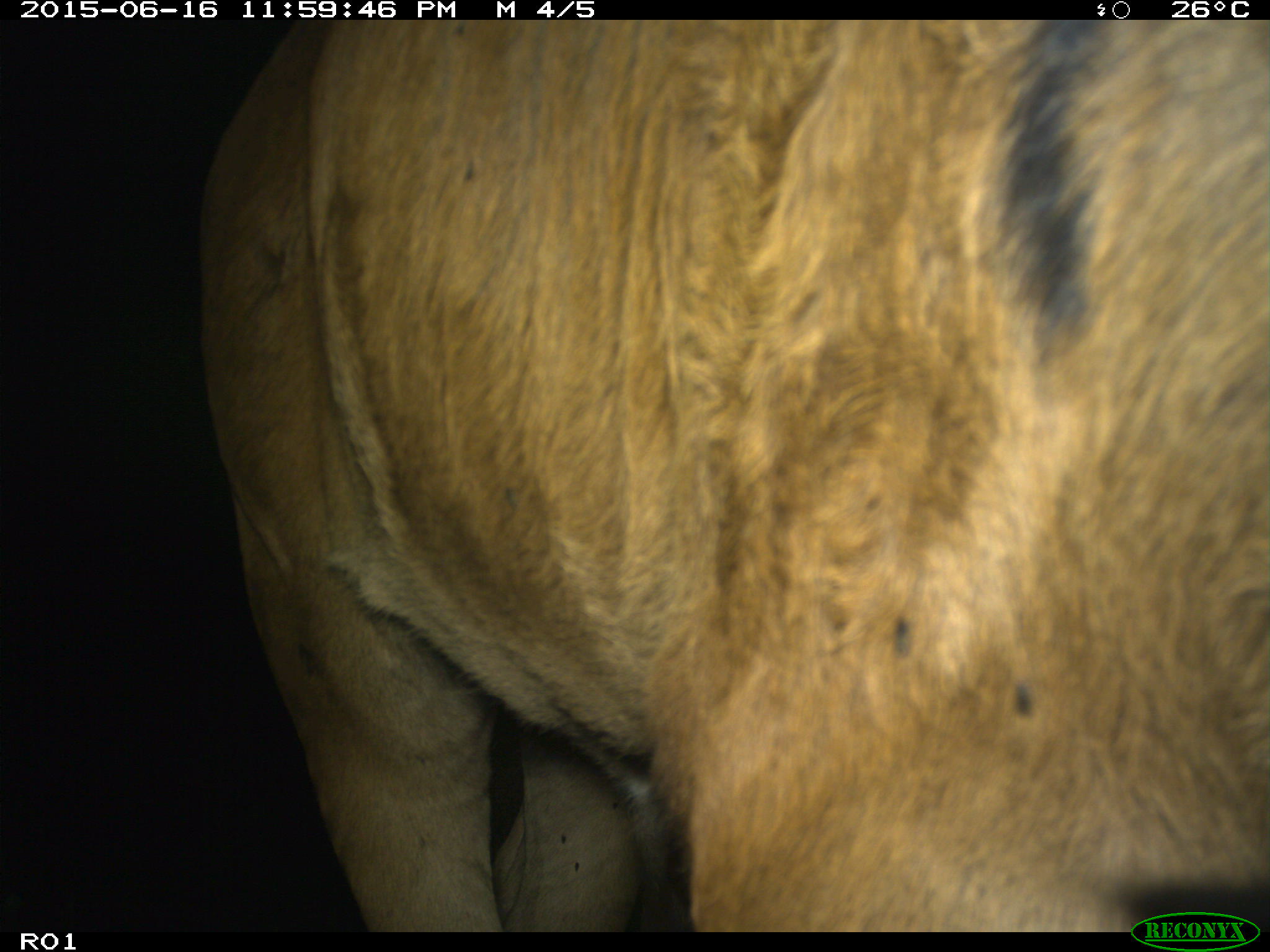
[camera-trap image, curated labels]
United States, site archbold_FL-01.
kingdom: Animalia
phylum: Chordata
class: Mammalia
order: Artiodactyla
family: Bovidae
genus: Bos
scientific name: Bos taurus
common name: domestic cow